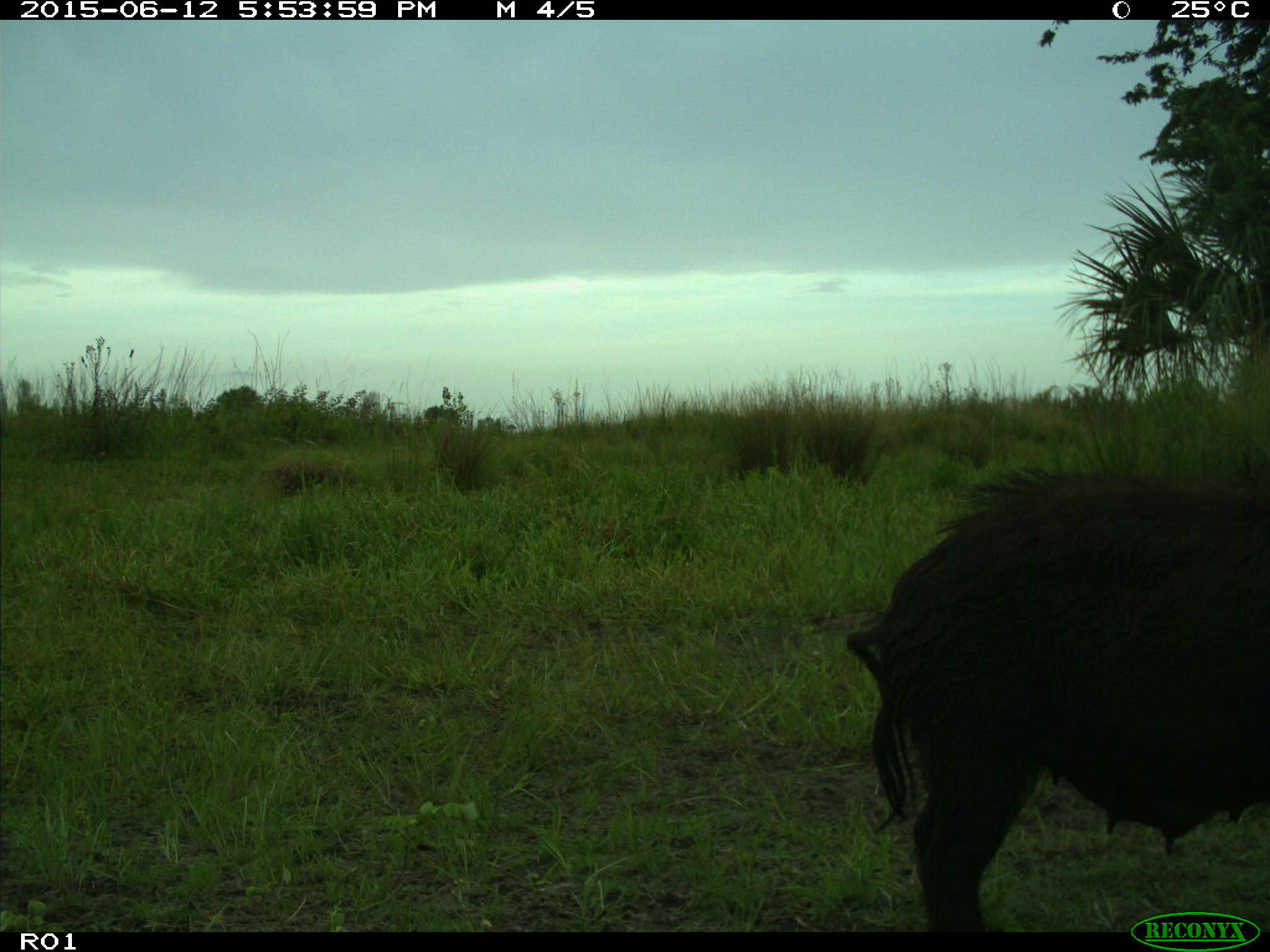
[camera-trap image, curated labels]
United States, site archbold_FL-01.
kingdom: Animalia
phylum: Chordata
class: Mammalia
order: Artiodactyla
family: Suidae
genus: Sus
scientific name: Sus scrofa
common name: wild boar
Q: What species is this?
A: Sus scrofa (wild boar).